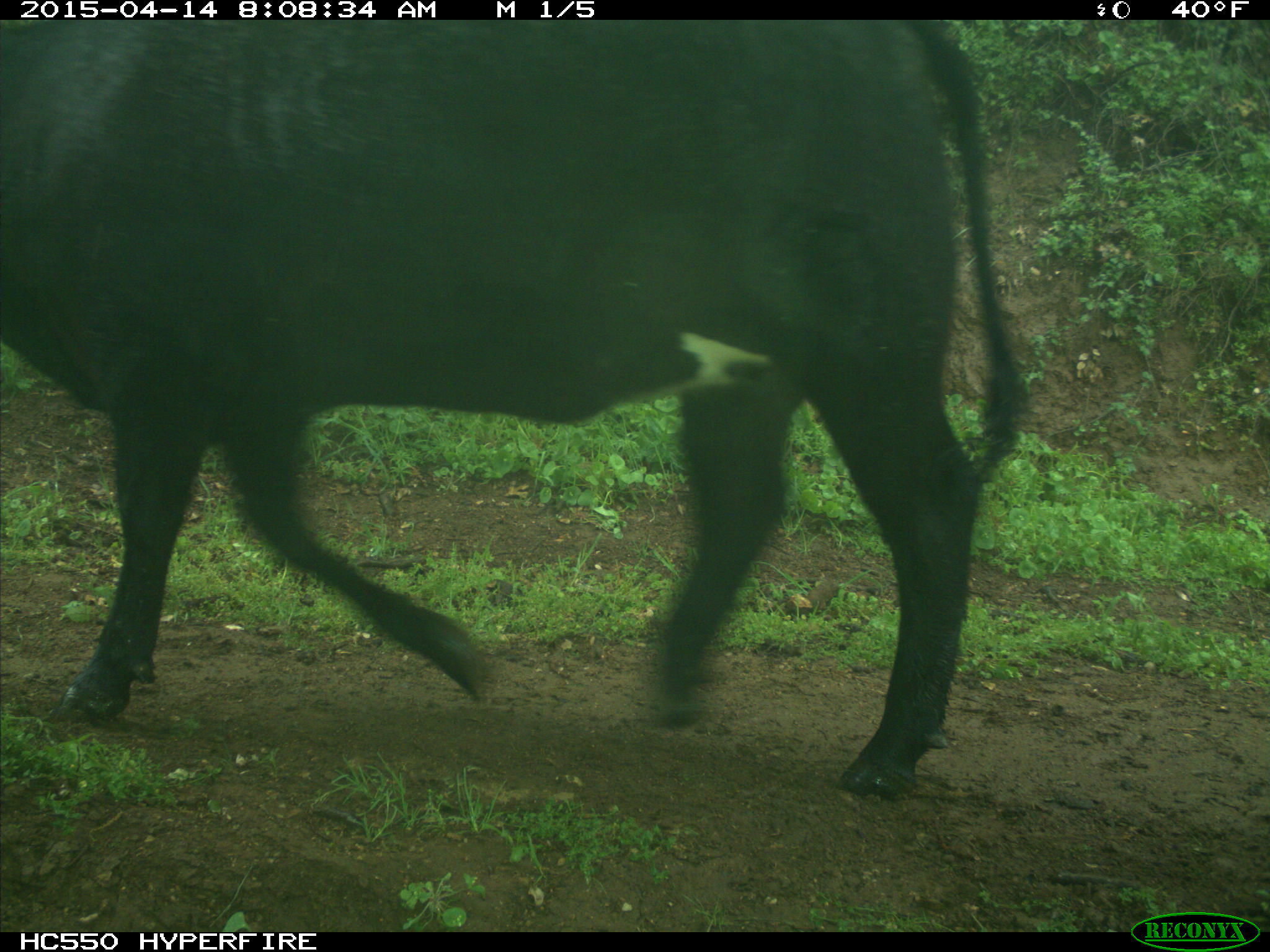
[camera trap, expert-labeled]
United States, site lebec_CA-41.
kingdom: Animalia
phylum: Chordata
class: Mammalia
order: Artiodactyla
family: Bovidae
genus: Bos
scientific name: Bos taurus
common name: domestic cow